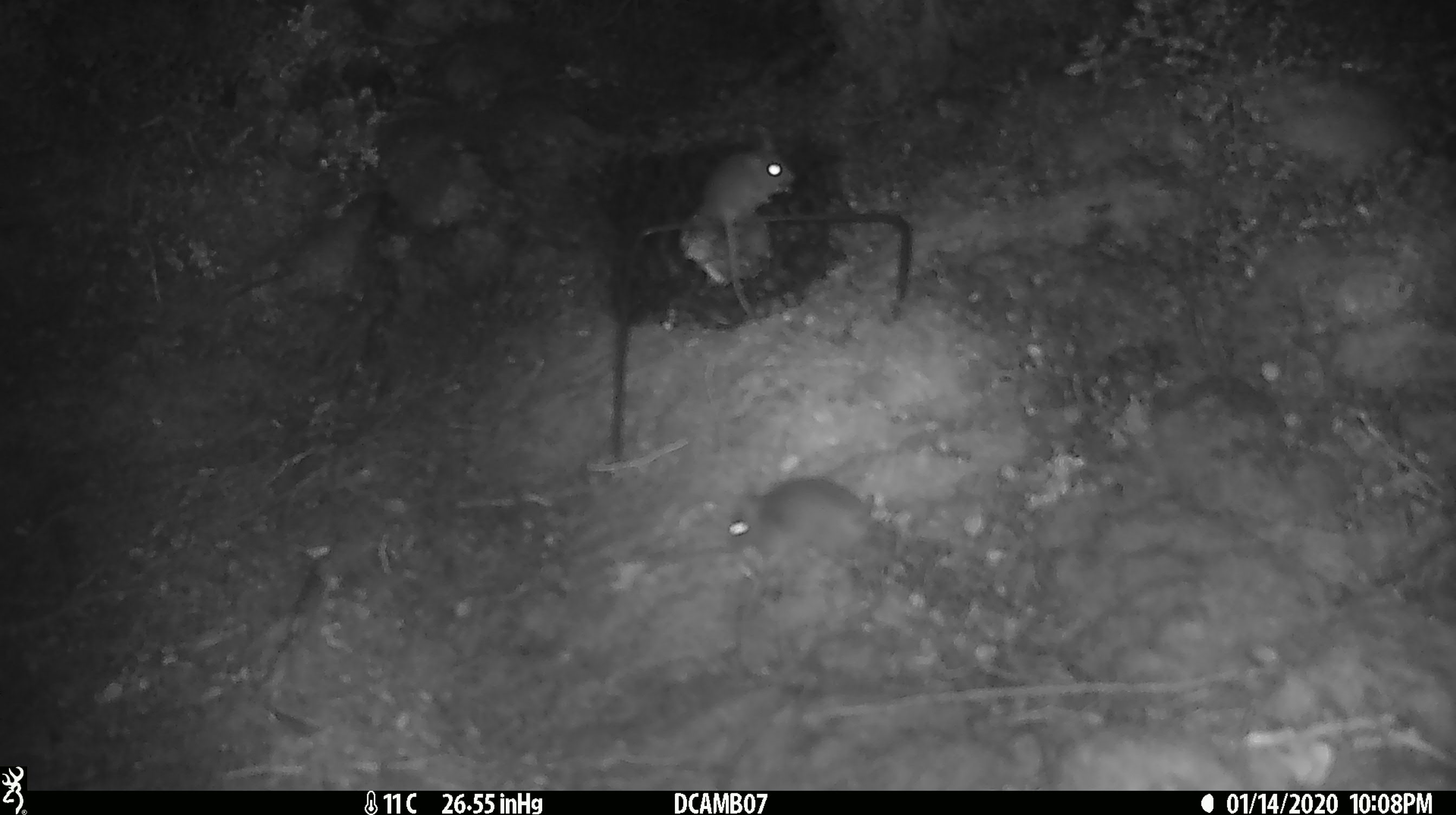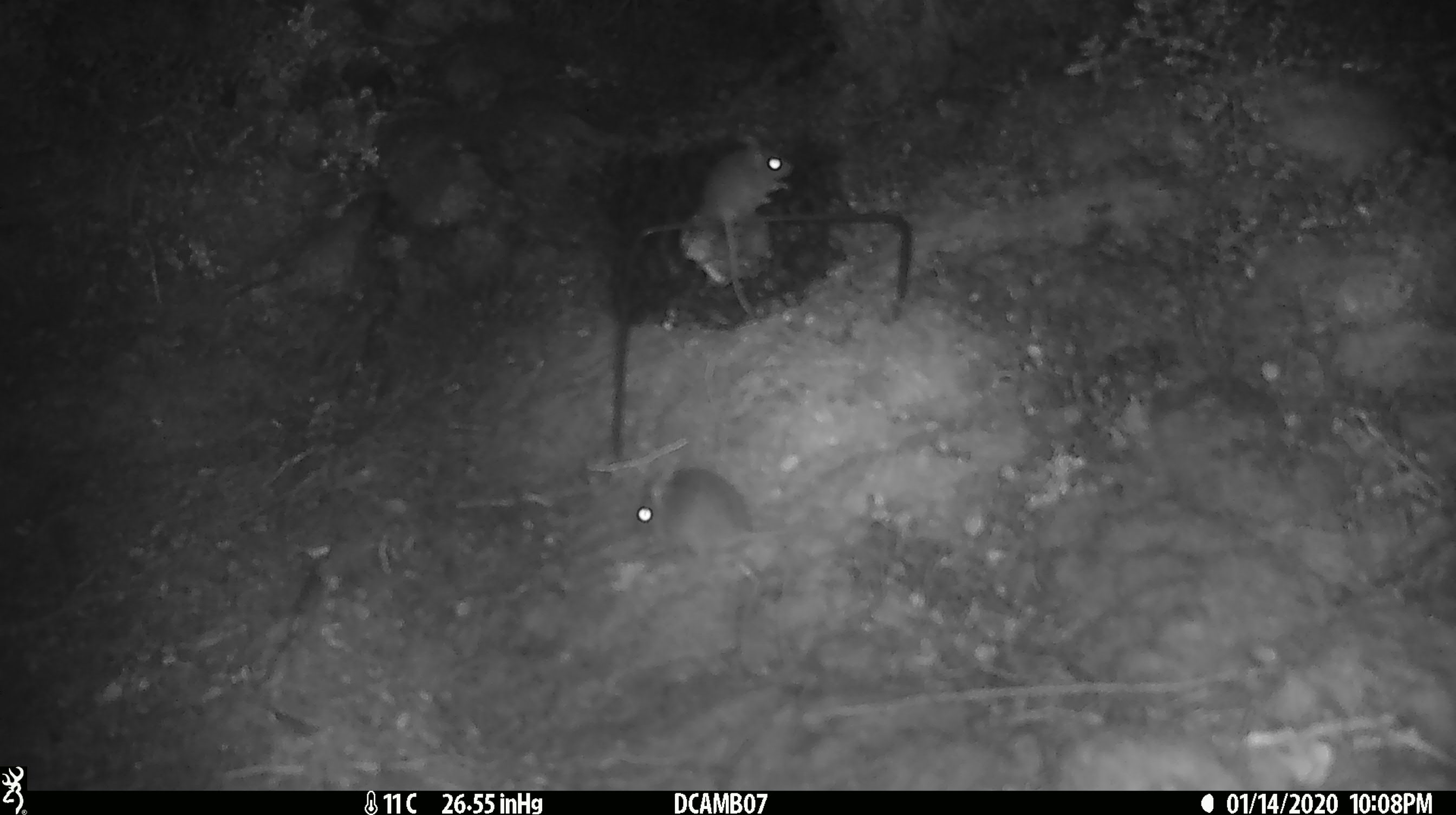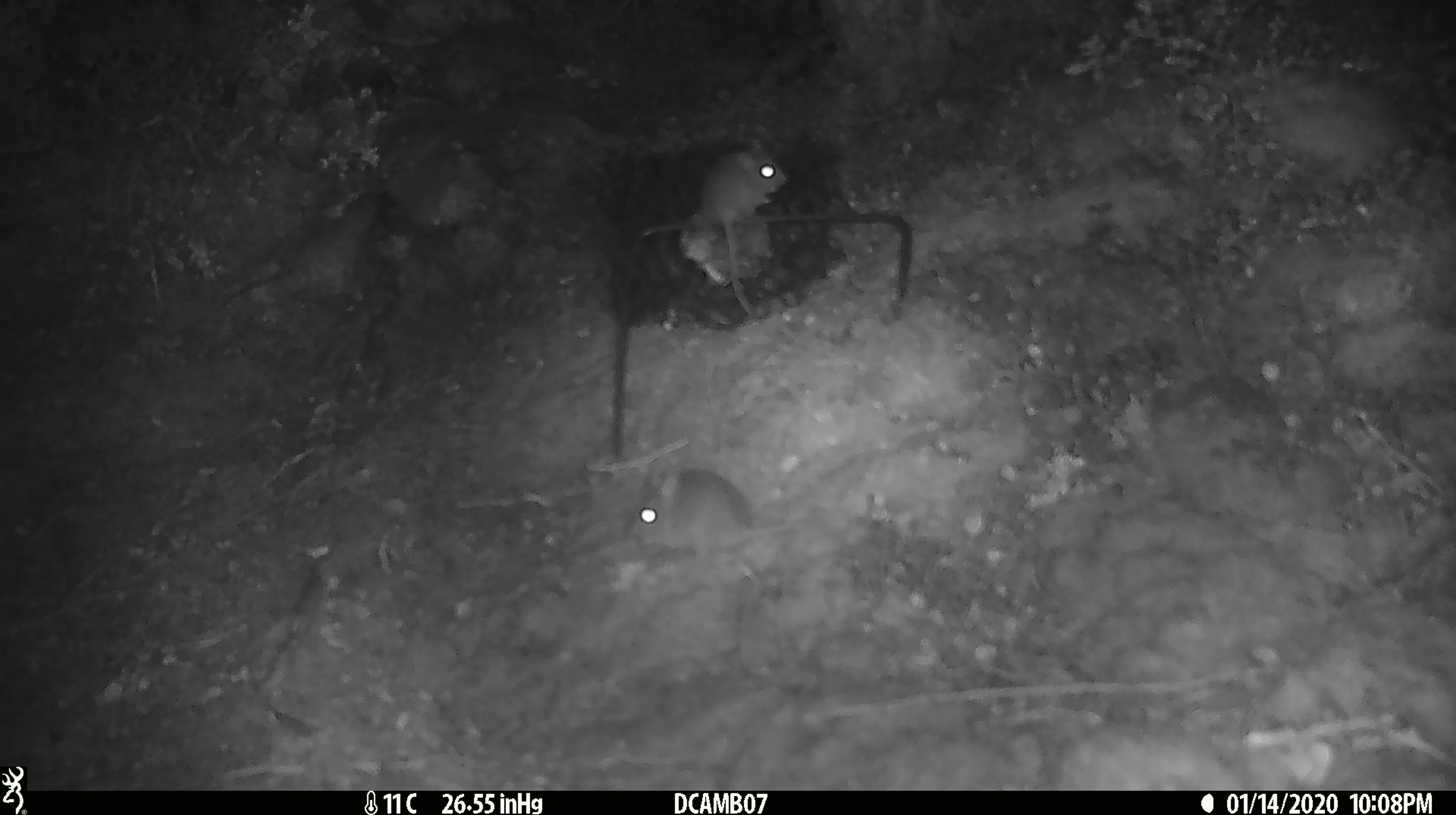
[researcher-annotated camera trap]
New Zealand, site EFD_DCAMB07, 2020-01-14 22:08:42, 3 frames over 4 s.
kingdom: Animalia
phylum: Chordata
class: Mammalia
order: Rodentia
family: Muridae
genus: Mus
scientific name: Mus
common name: mouse